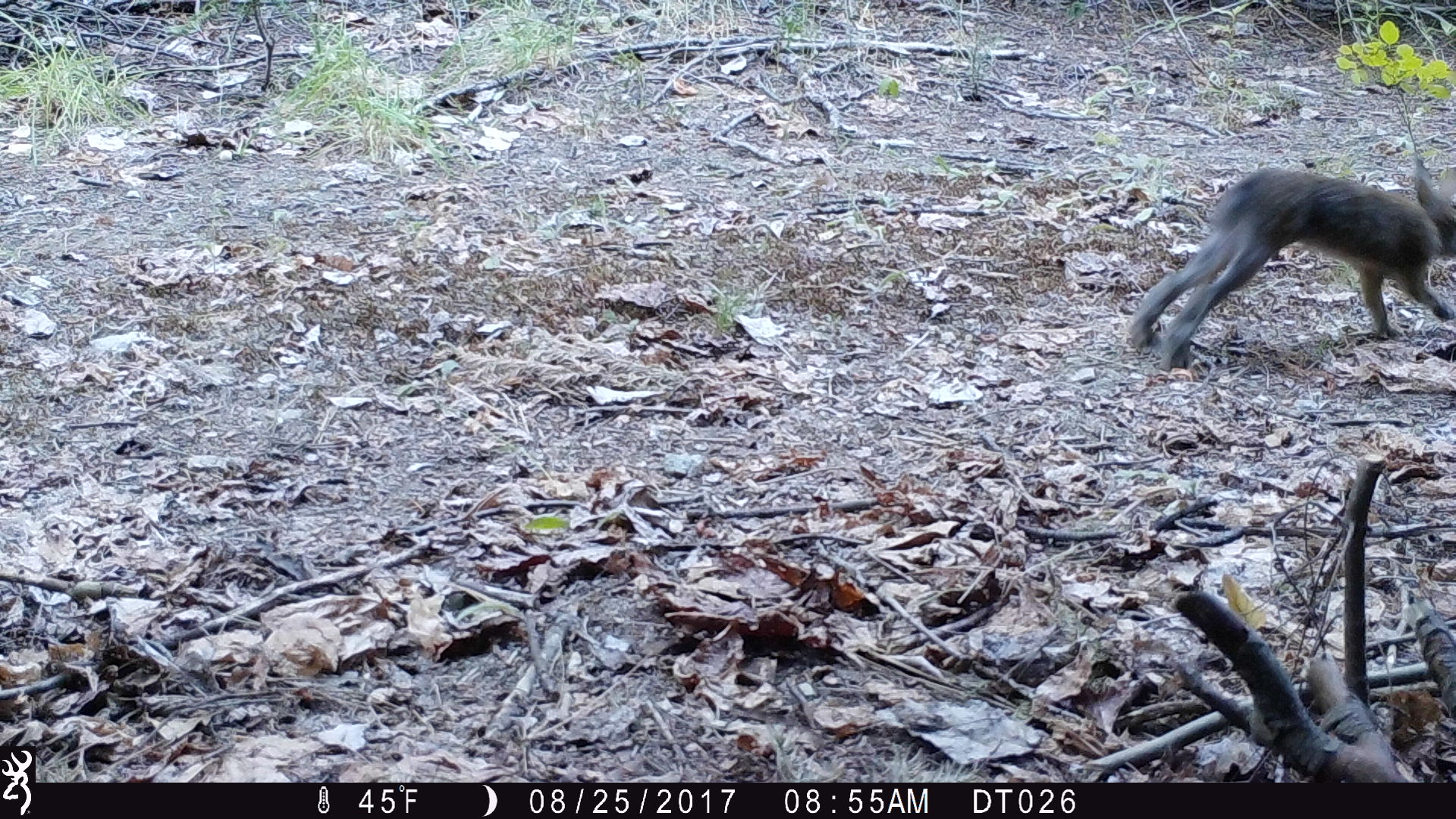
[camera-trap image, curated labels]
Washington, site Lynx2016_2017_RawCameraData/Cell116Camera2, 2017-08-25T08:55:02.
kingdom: Animalia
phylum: Chordata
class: Mammalia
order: Lagomorpha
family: Leporidae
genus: Lepus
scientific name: Lepus americanus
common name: snowshoe hare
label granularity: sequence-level